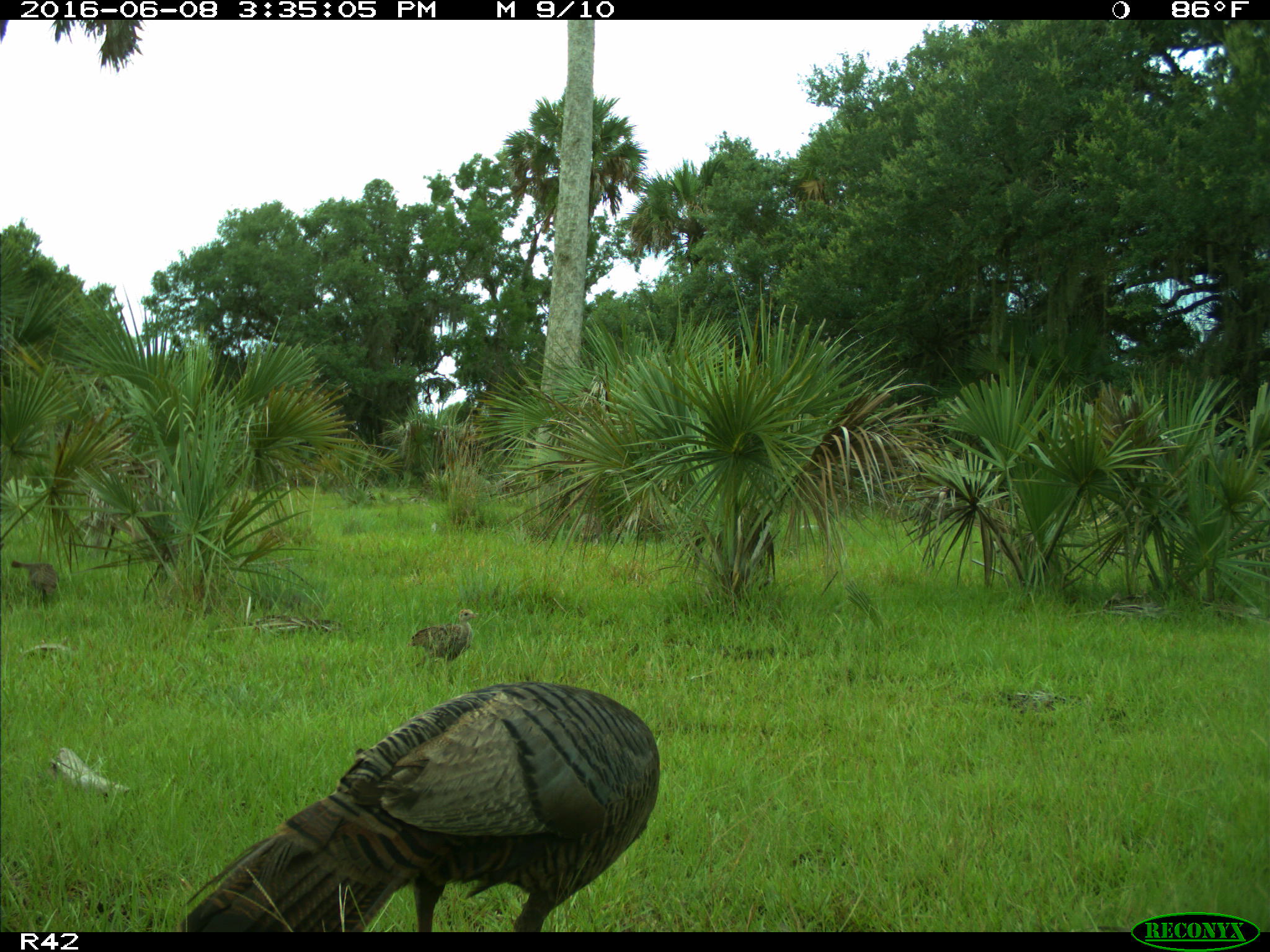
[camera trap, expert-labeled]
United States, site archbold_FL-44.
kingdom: Animalia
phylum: Chordata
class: Aves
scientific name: Aves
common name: birds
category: unidentified bird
Unidentified bird (birds) (Aves).